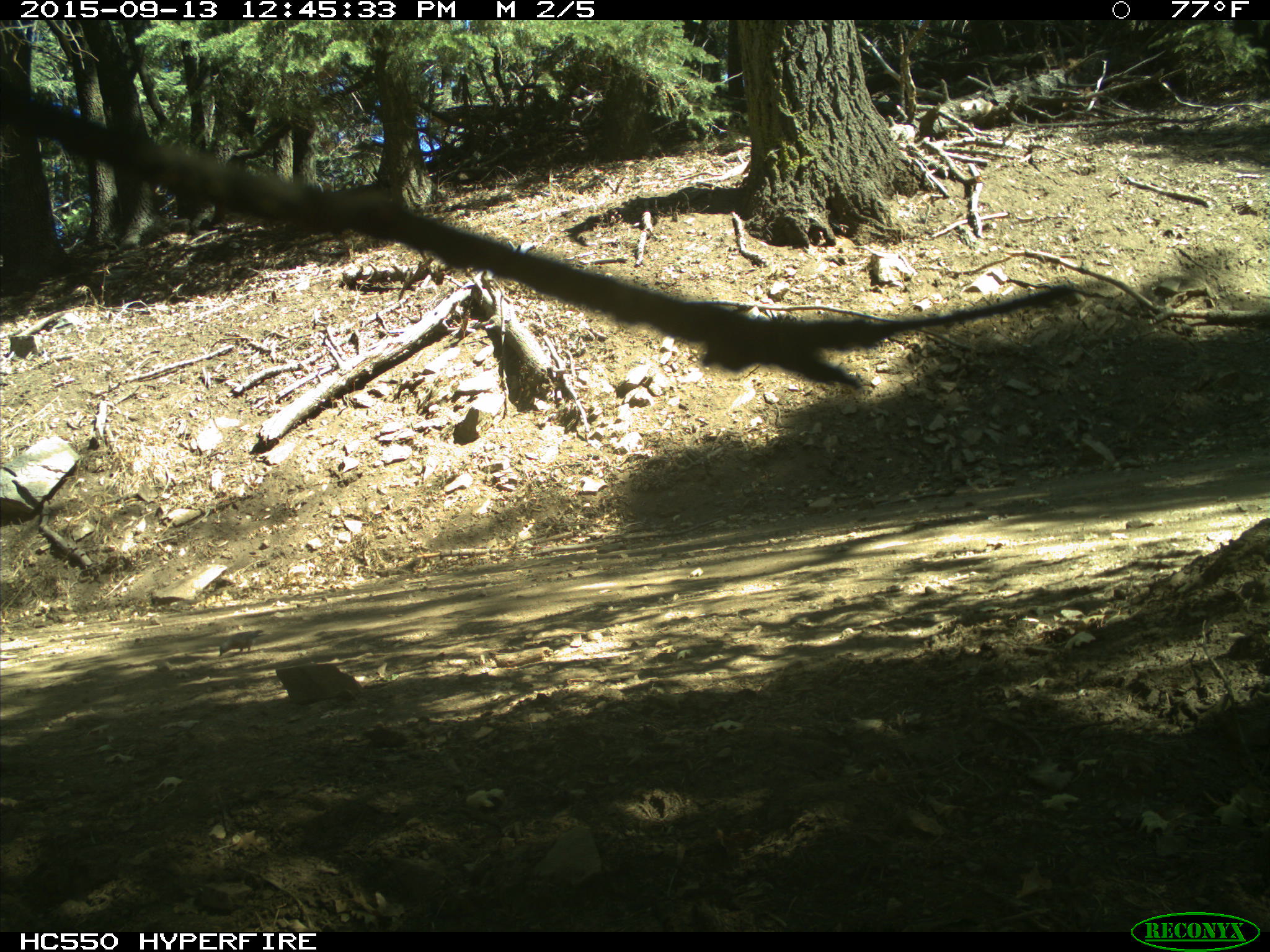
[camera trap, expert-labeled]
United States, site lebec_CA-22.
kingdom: Animalia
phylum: Chordata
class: Aves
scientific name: Aves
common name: birds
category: unidentified bird